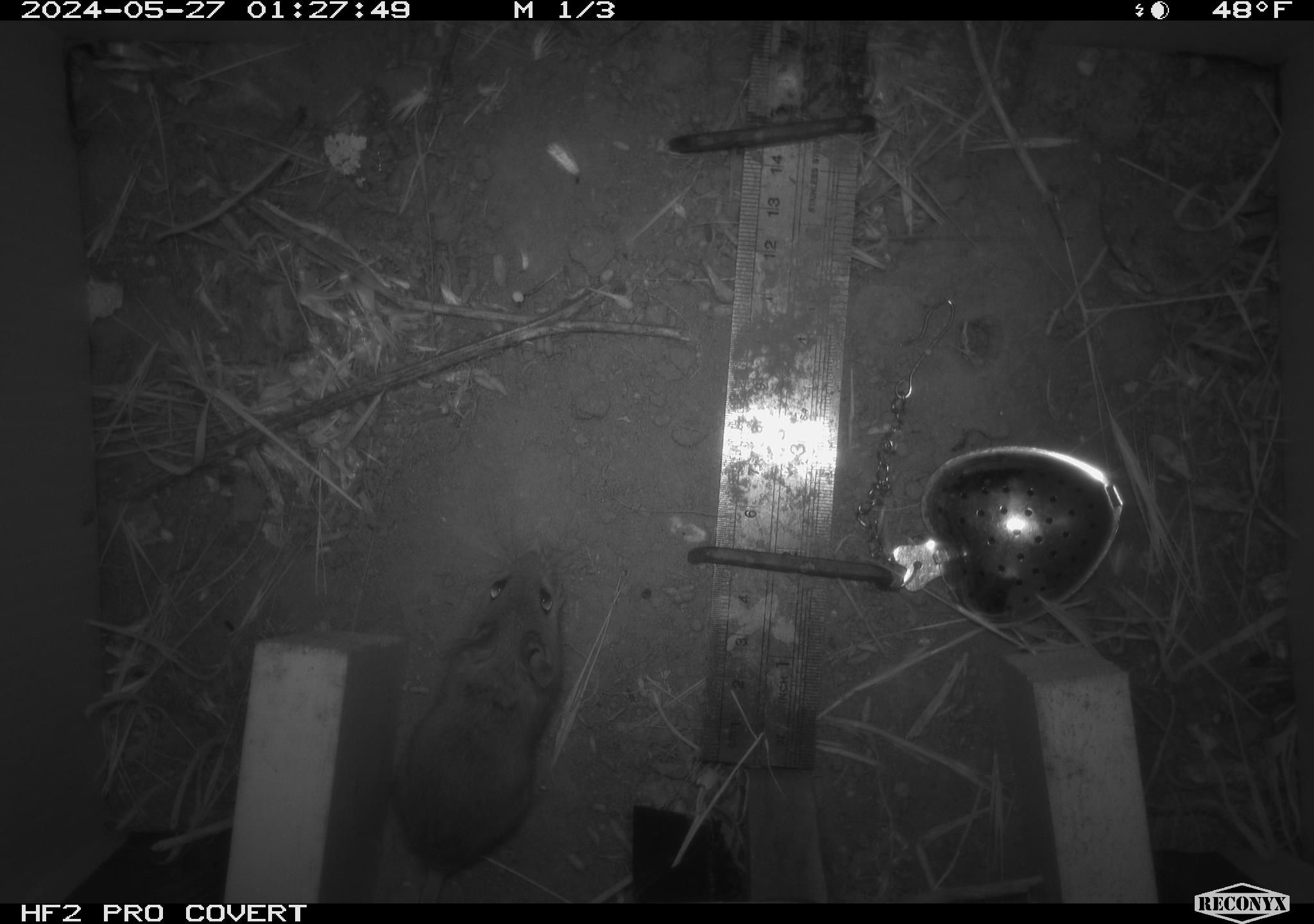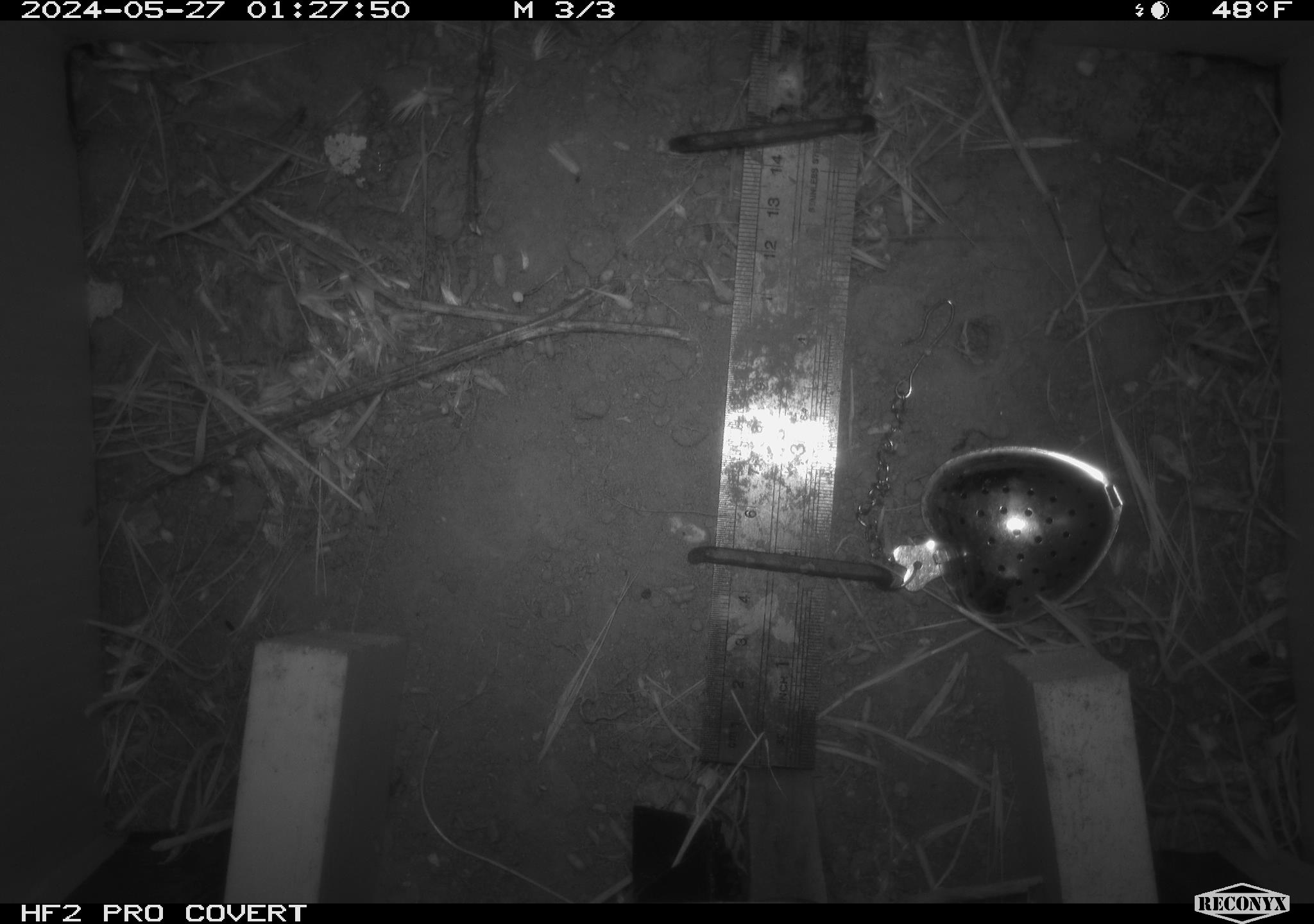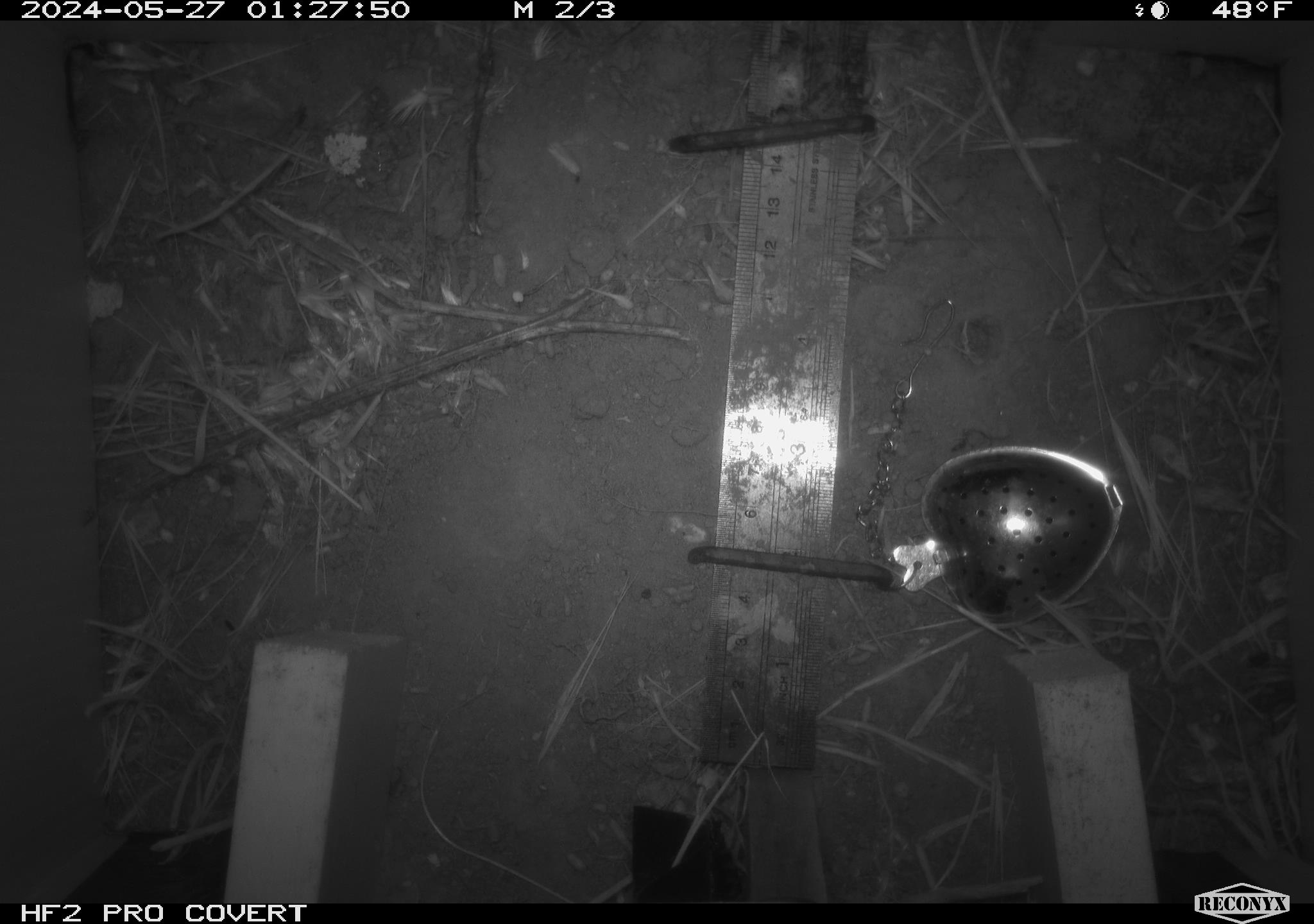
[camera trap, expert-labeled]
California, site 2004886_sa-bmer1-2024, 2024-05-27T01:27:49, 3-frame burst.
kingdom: Animalia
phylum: Chordata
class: Mammalia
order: Rodentia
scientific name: Rodentia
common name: mouse species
Mouse species (Rodentia).